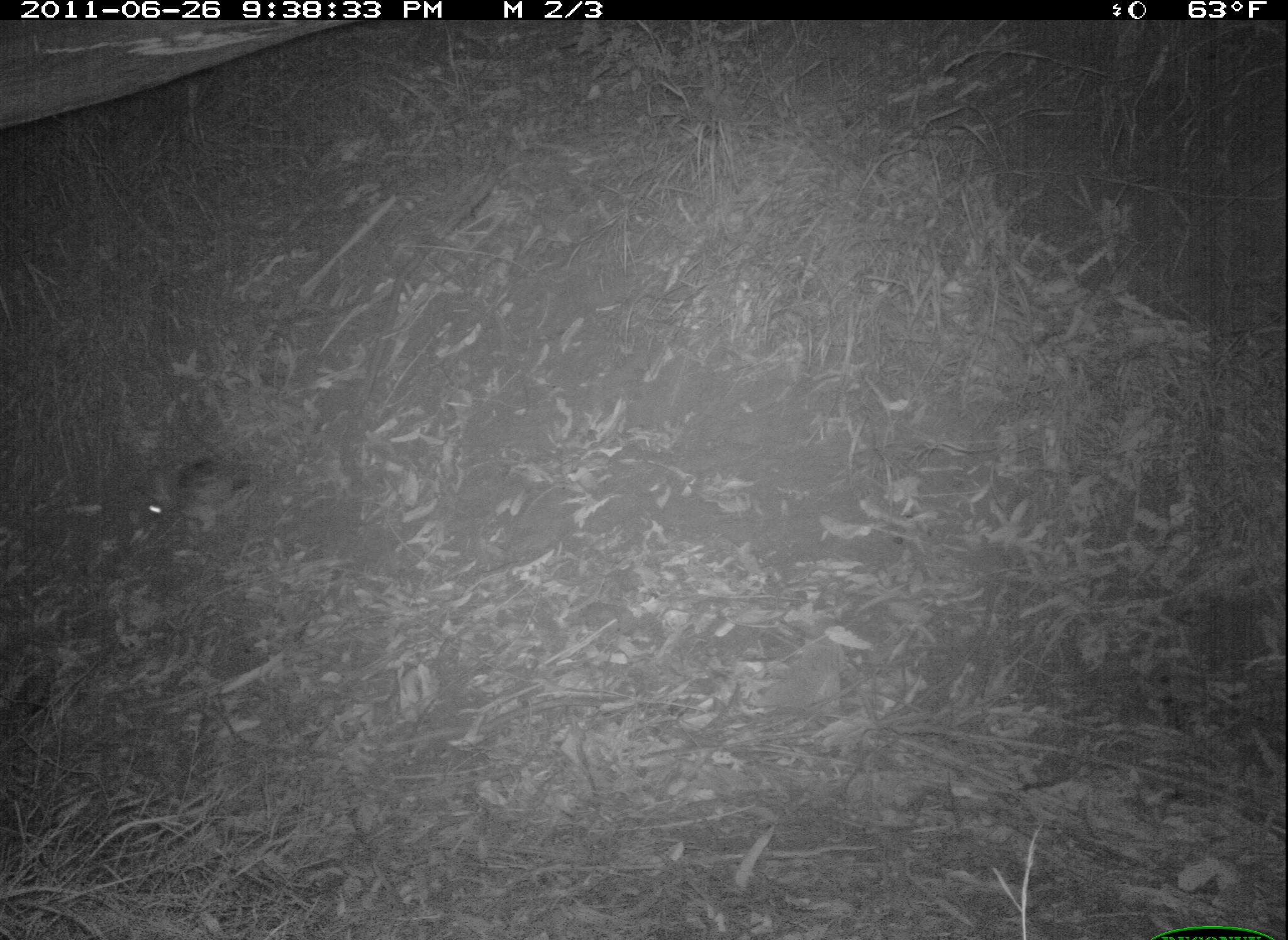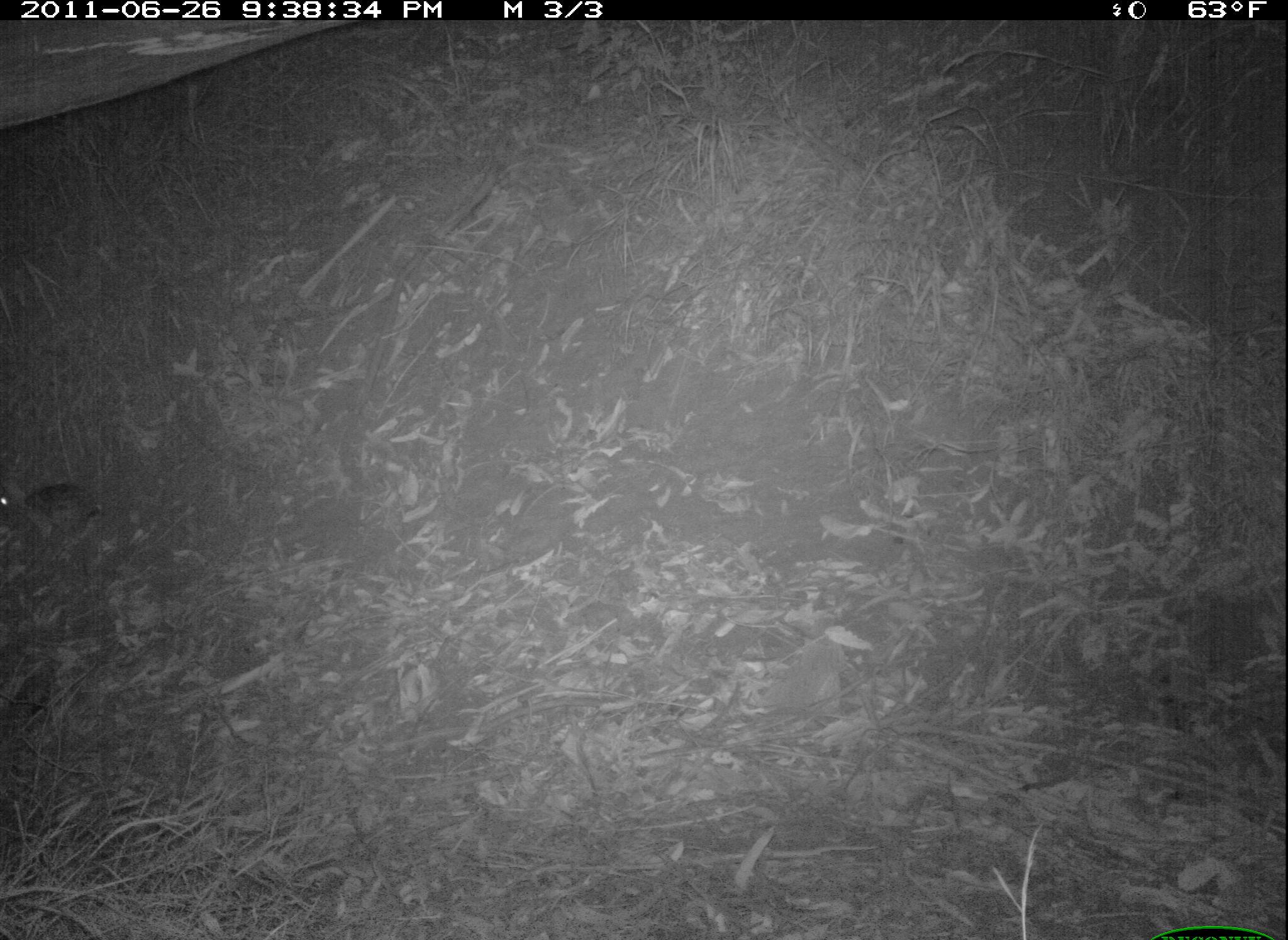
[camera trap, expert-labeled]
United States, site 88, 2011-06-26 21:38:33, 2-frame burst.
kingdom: Animalia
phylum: Chordata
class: Mammalia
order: Lagomorpha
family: Leporidae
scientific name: Leporidae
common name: rabbits and hares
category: rabbit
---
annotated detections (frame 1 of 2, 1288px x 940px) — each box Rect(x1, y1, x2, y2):
rabbit: Rect(145, 448, 262, 544)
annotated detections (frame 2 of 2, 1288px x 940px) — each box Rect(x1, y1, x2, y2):
rabbit: Rect(0, 457, 109, 561)